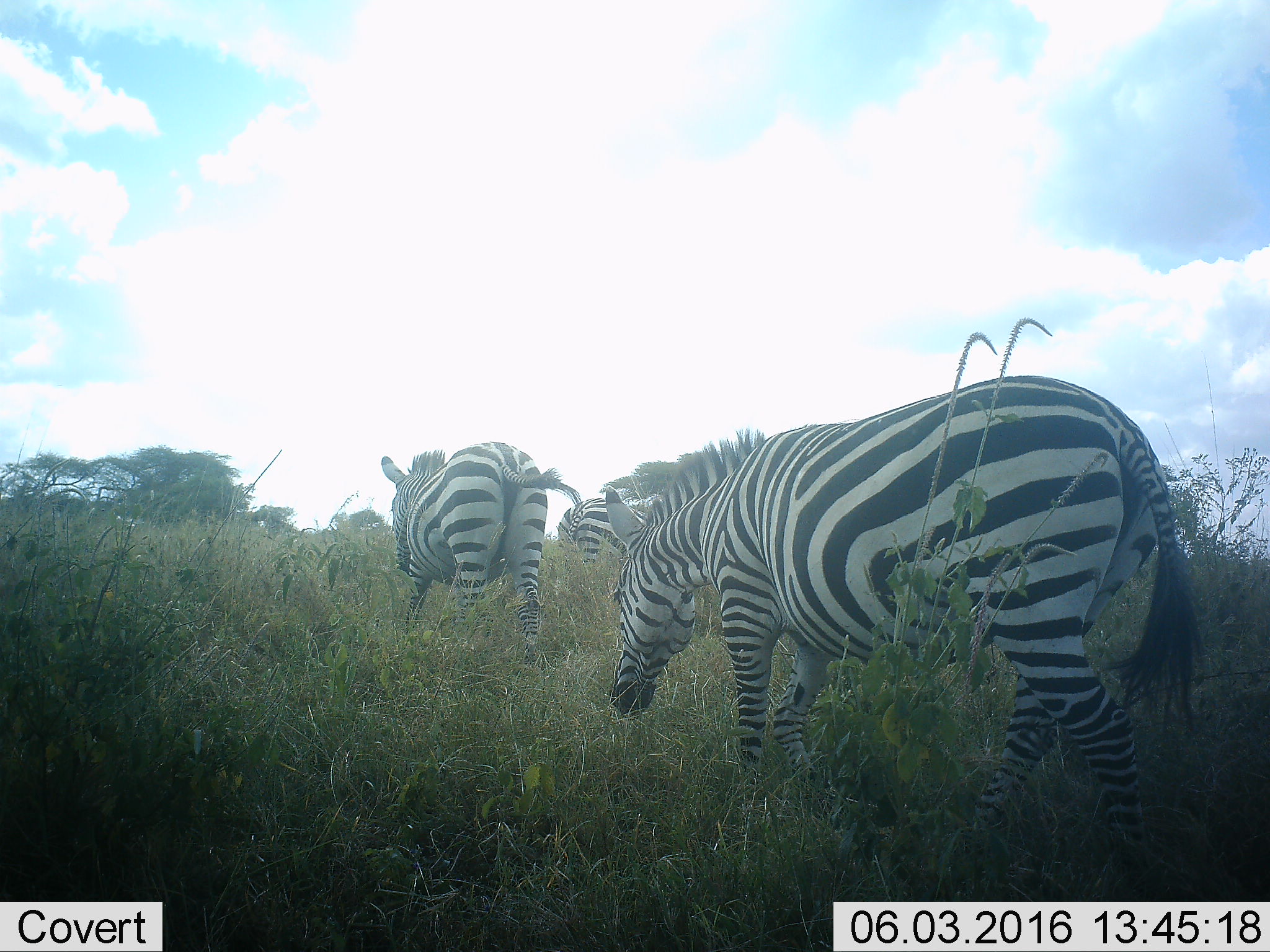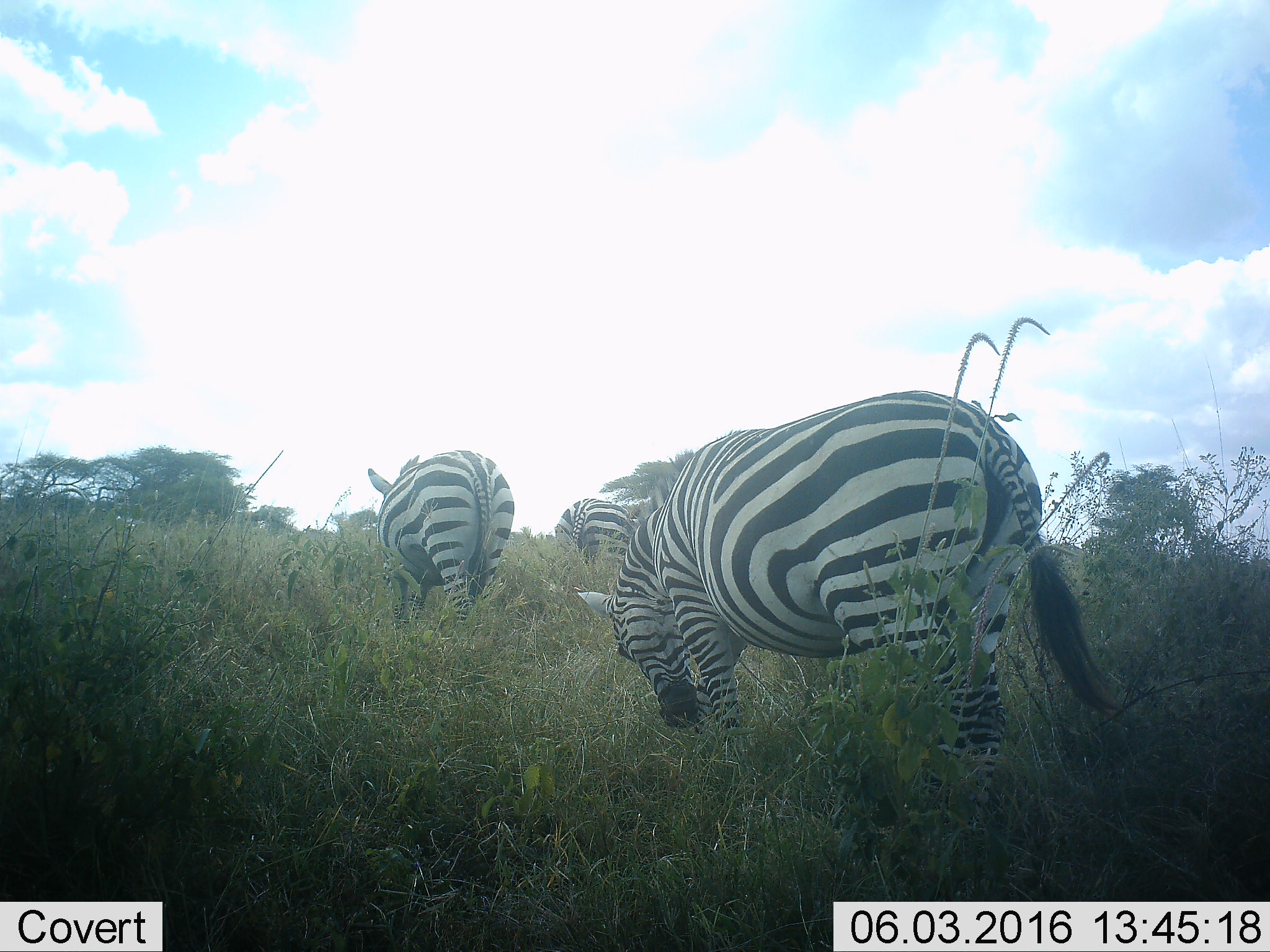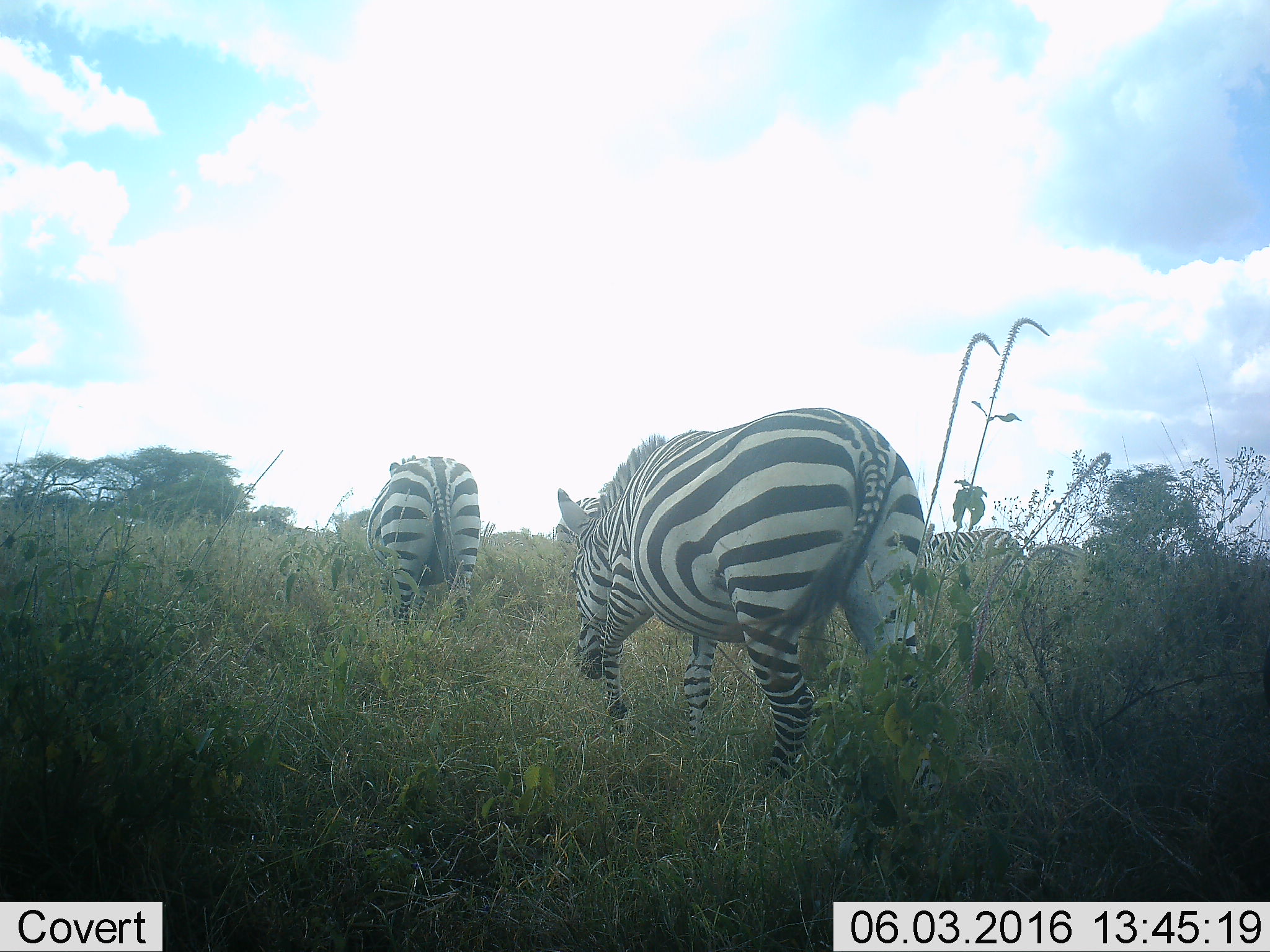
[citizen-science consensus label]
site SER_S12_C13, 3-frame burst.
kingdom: Animalia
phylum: Chordata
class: Mammalia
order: Perissodactyla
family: Equidae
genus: Equus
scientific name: Equus quagga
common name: plains zebra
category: zebraplains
Zebraplains (plains zebra) (Equus quagga), count 3. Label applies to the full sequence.